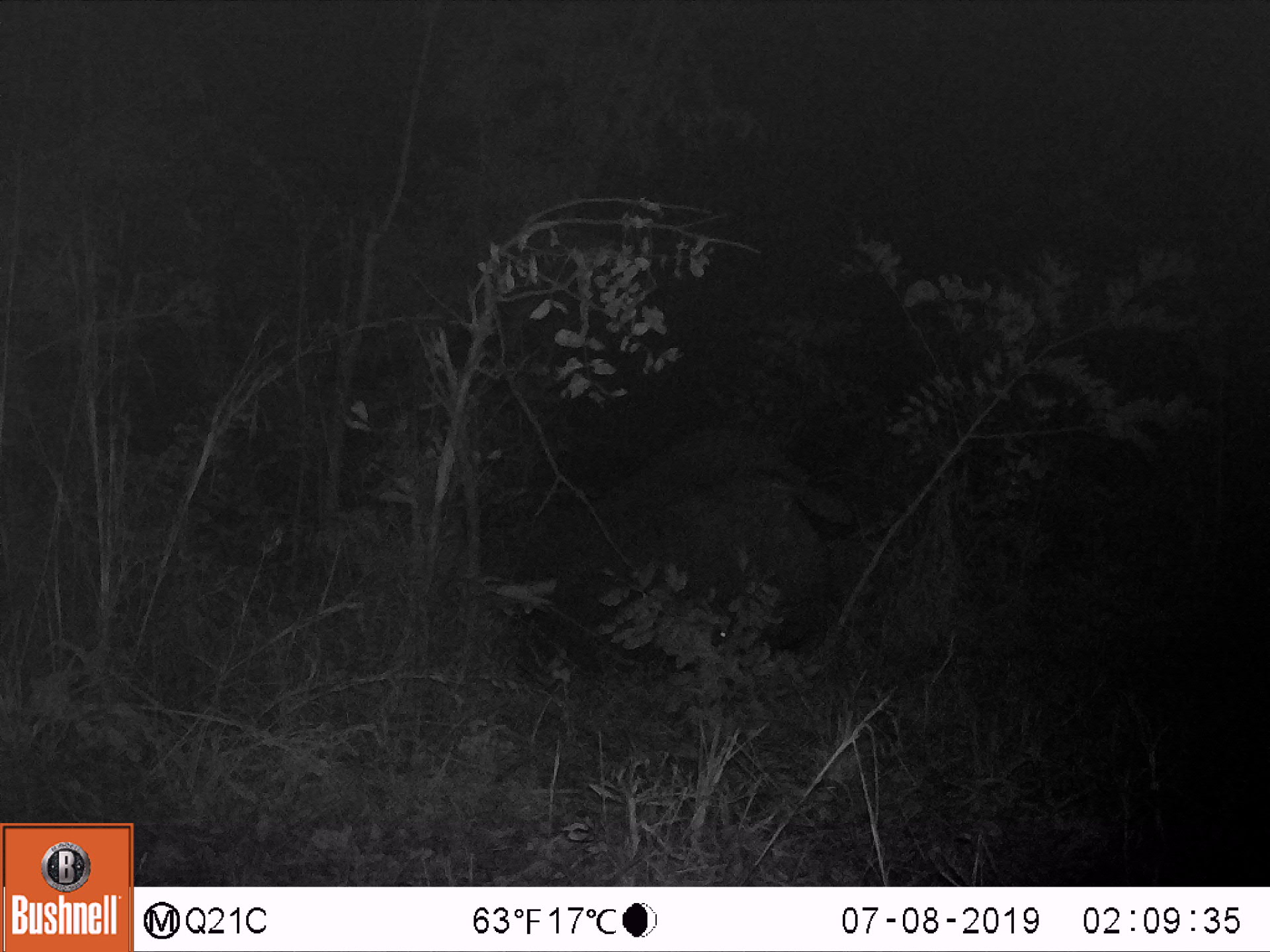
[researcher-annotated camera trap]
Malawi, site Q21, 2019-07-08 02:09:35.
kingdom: Animalia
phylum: Chordata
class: Mammalia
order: Proboscidea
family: Elephantidae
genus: Loxodonta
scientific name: Loxodonta africana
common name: african savanna elephant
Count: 1.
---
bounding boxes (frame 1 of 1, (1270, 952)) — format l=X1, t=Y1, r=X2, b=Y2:
african savanna elephant: l=474, t=415, r=865, b=684